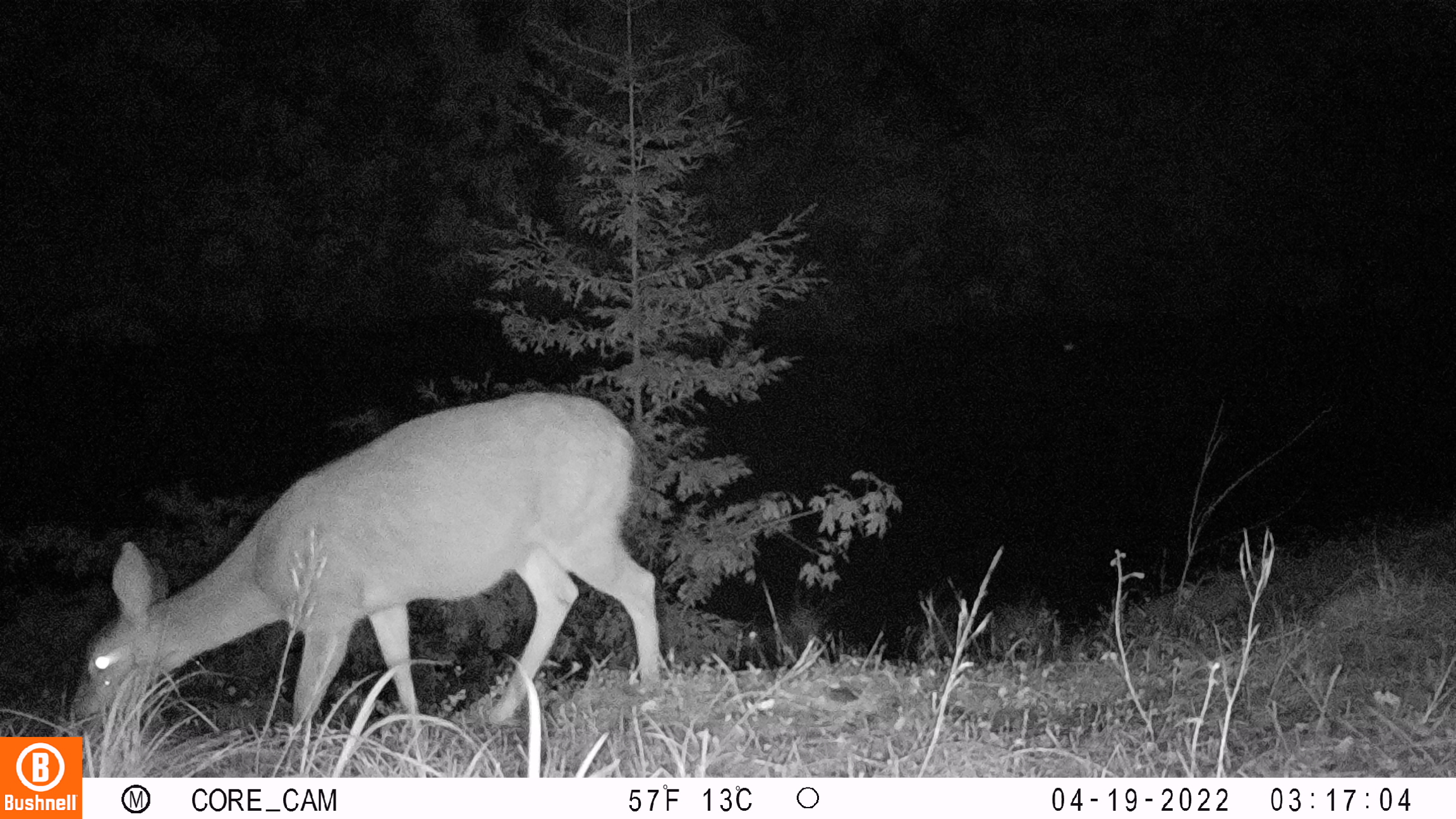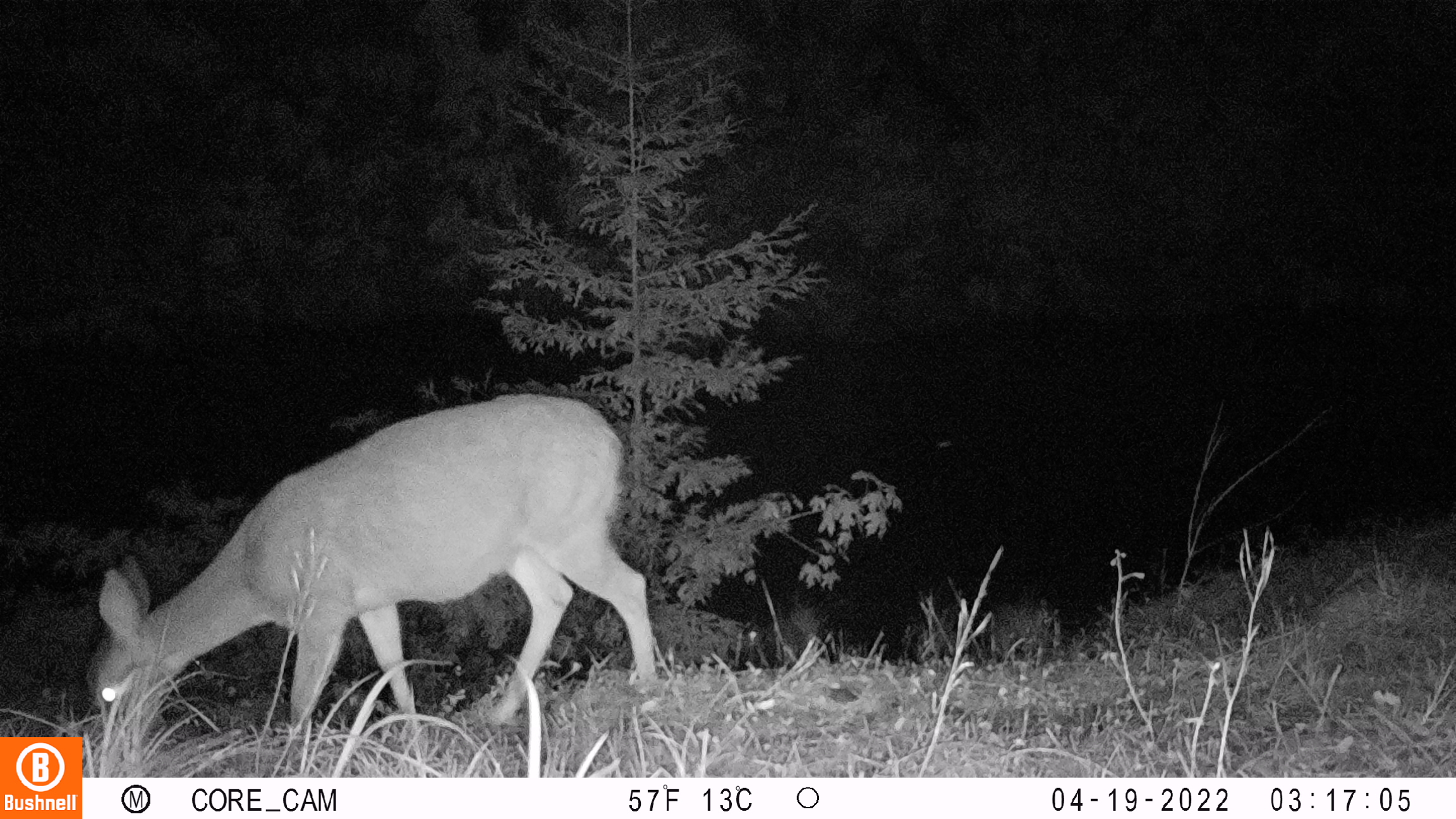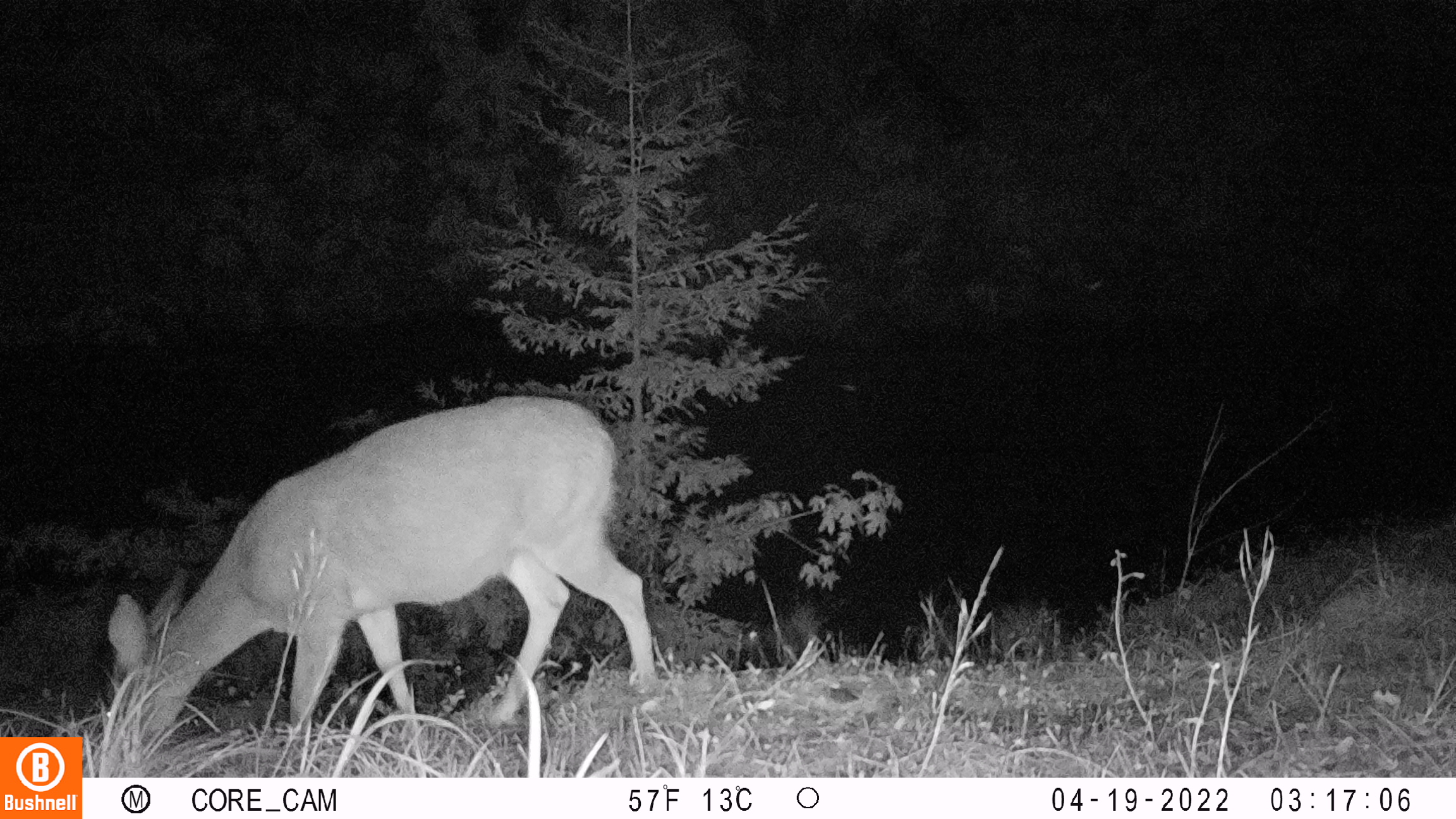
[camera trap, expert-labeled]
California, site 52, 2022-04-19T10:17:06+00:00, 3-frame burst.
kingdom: Animalia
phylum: Chordata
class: Mammalia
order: Artiodactyla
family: Cervidae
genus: Odocoileus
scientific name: Odocoileus hemionus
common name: mule deer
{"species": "mule deer (Odocoileus hemionus)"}